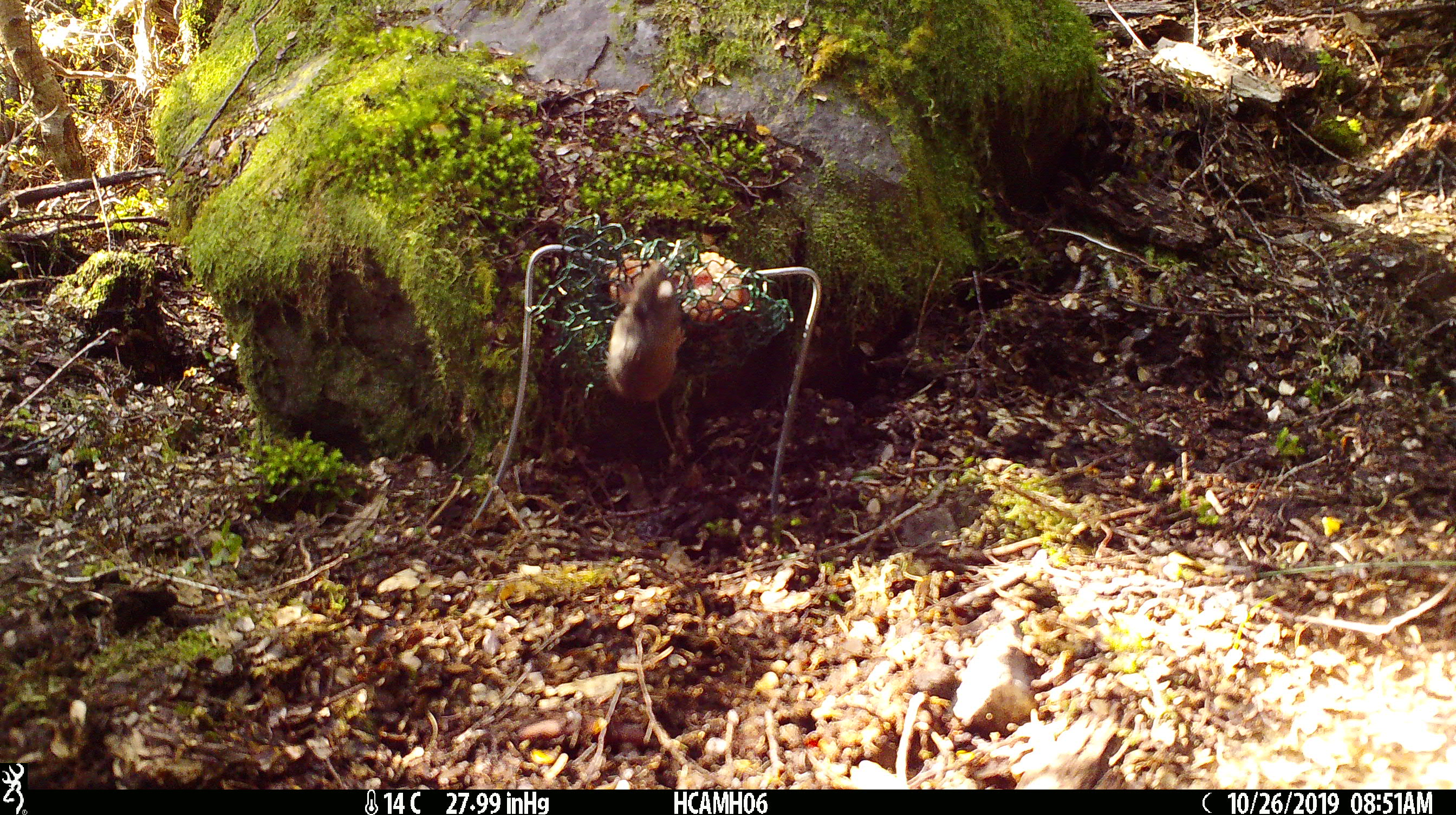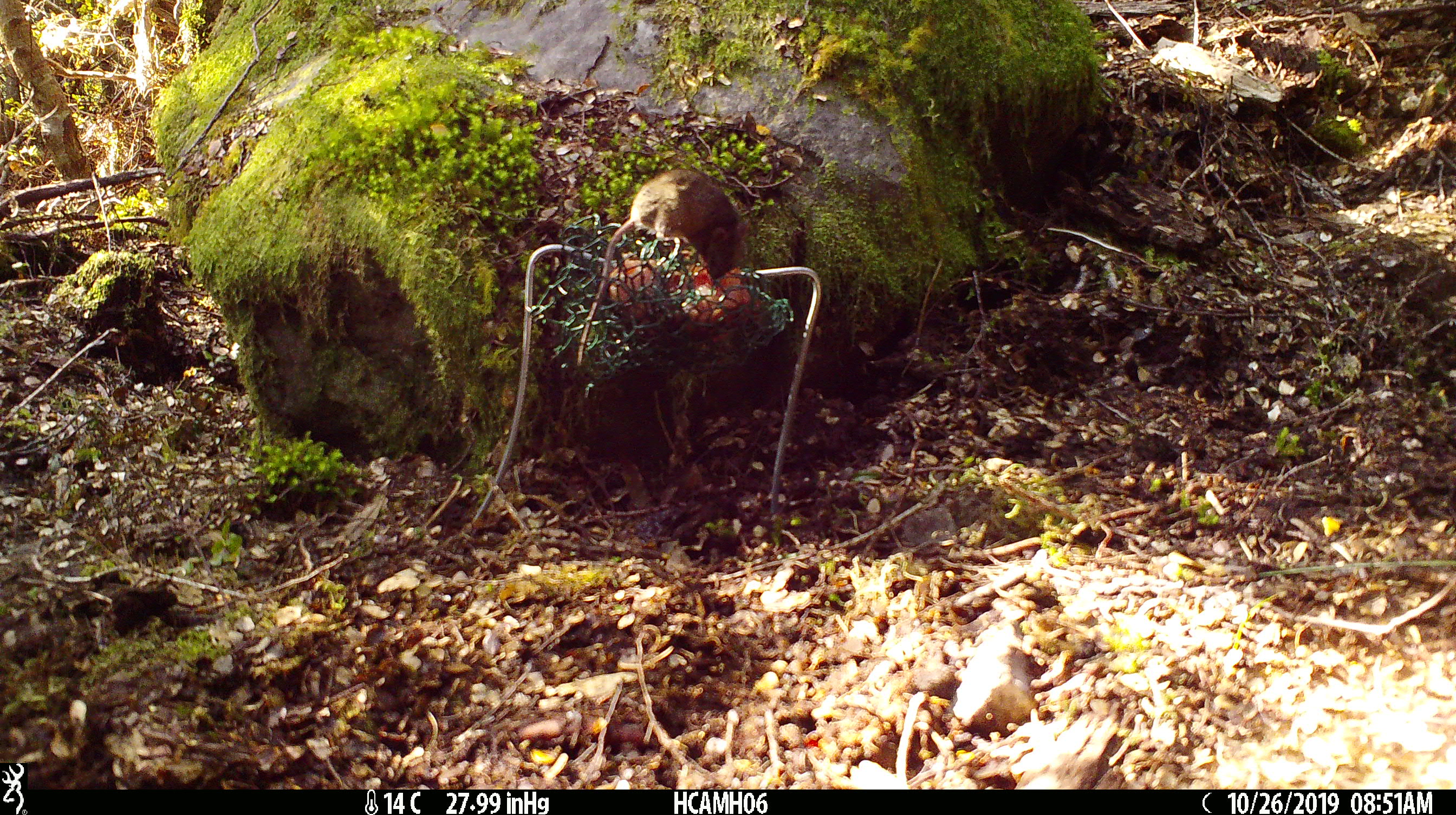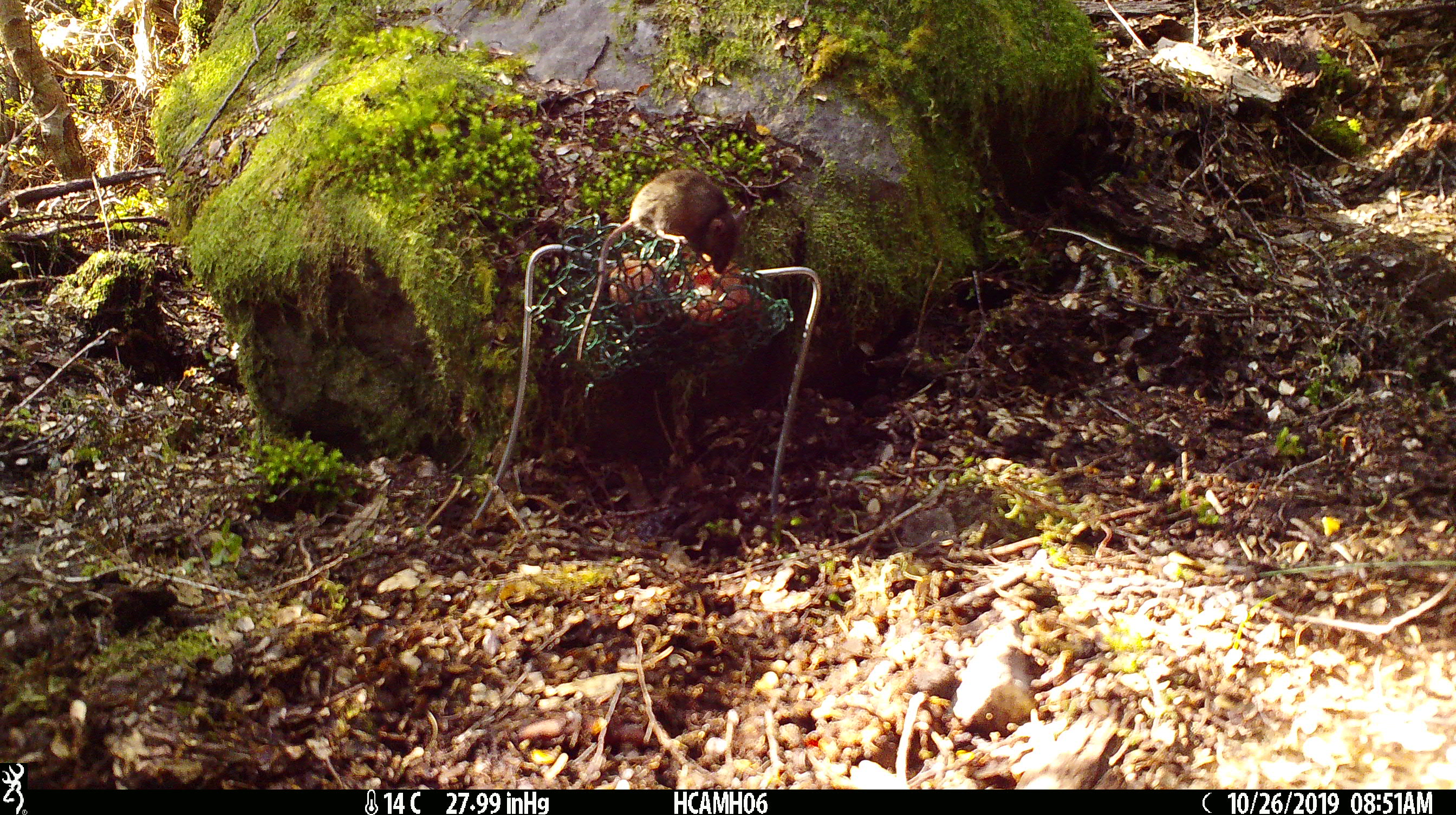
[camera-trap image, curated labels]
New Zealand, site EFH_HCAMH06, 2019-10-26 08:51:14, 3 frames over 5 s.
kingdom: Animalia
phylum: Chordata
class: Mammalia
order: Rodentia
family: Muridae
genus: Mus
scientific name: Mus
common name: mouse